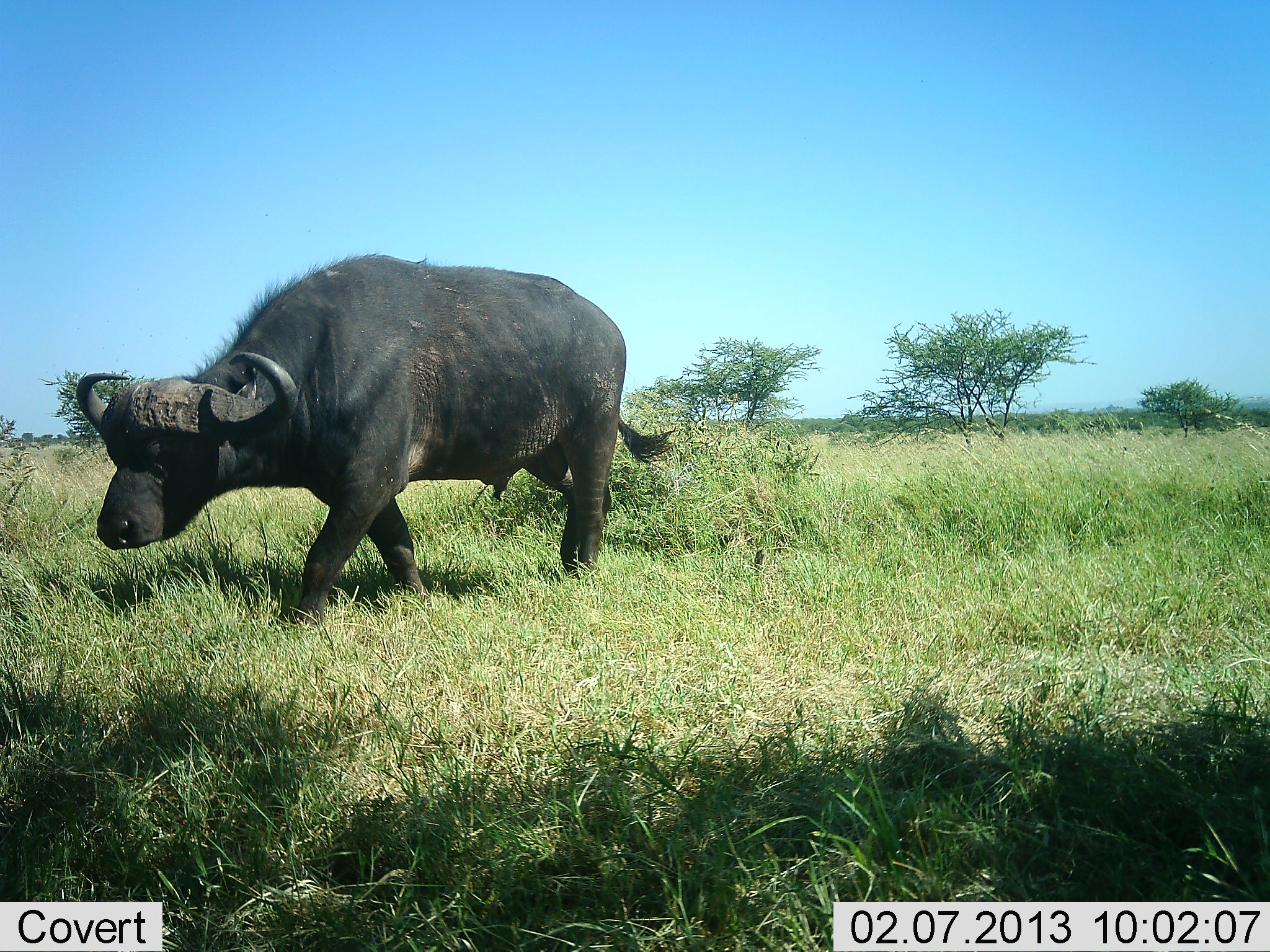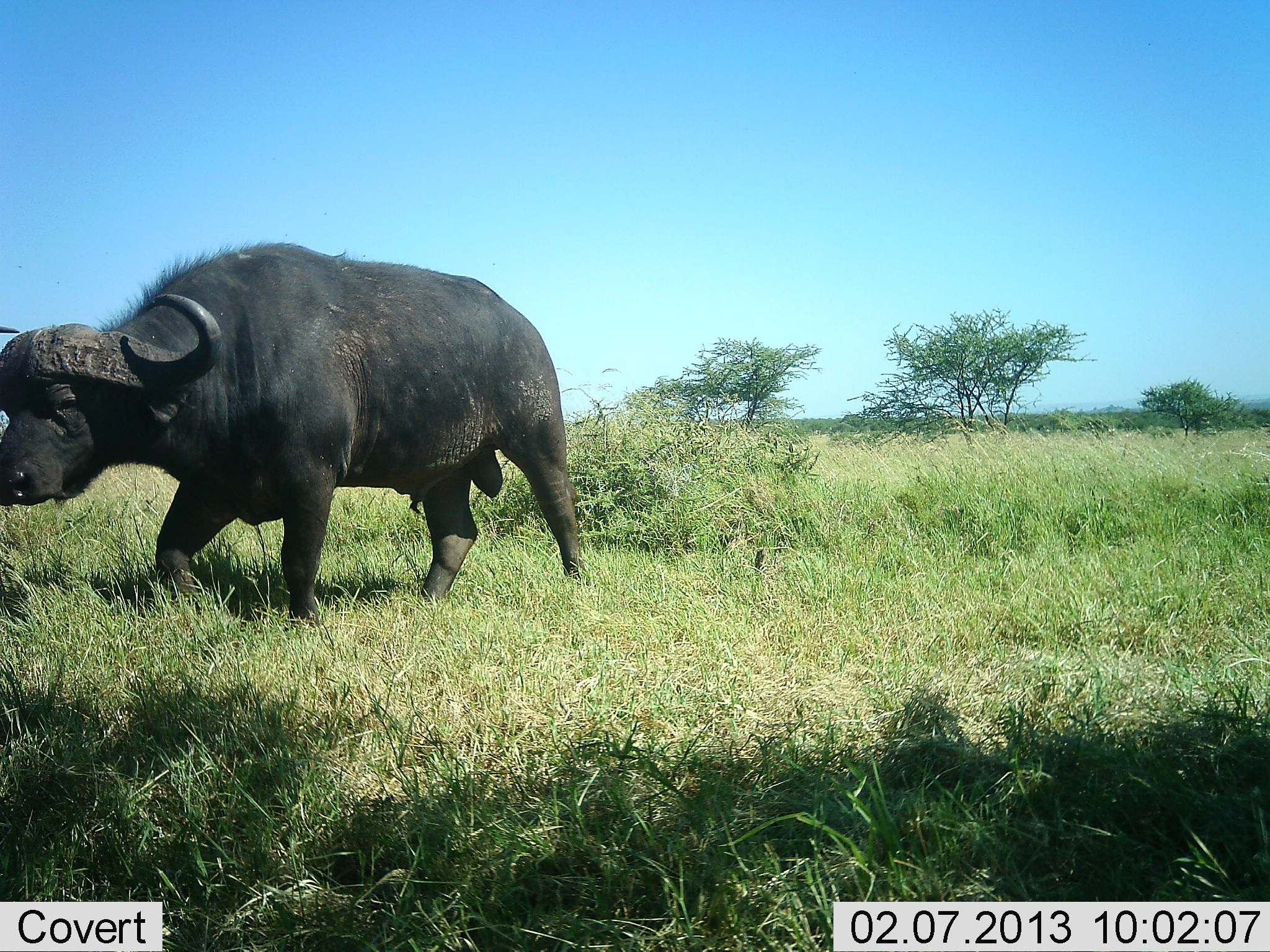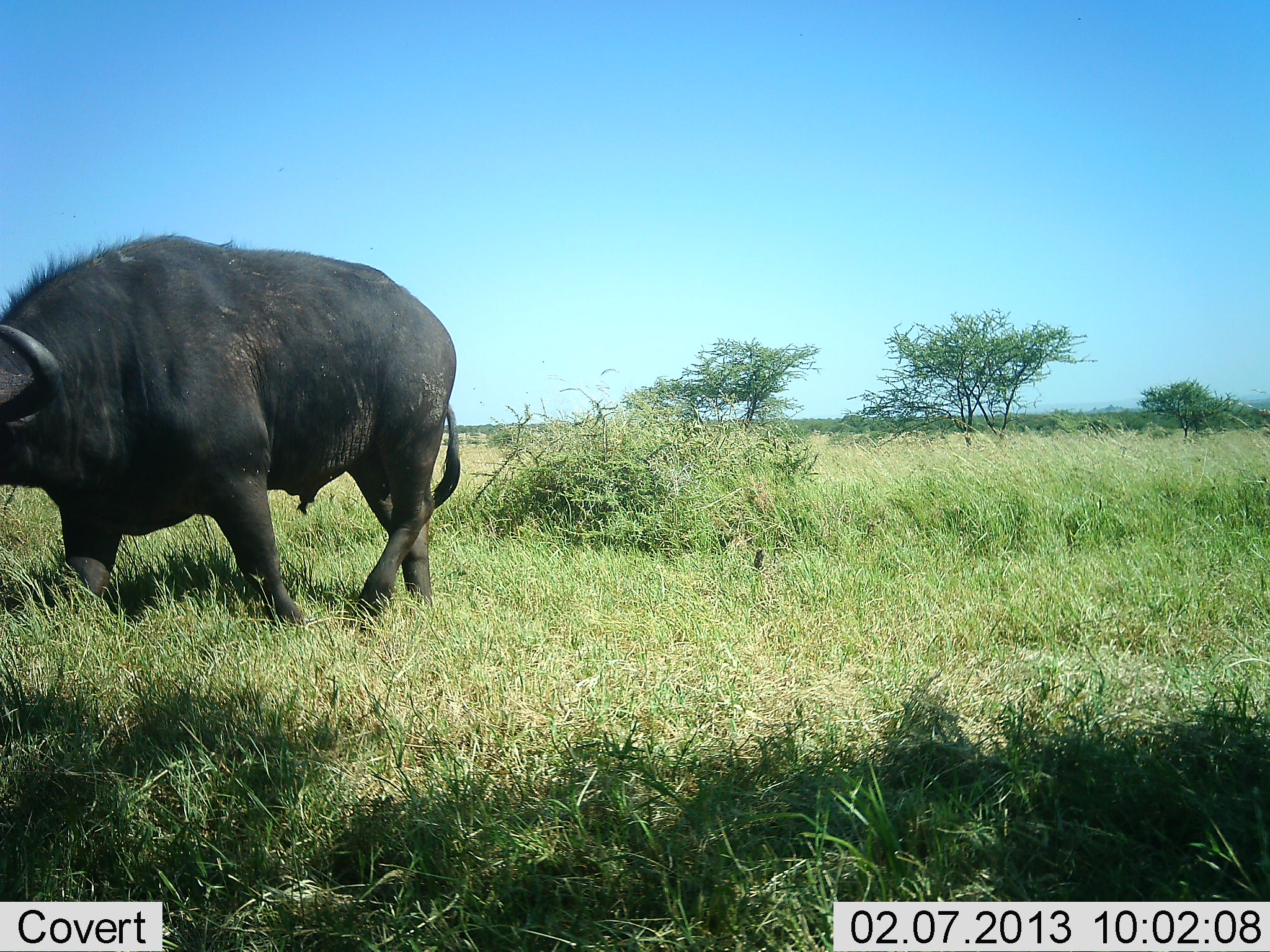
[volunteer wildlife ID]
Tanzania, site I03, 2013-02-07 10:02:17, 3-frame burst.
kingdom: Animalia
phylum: Chordata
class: Mammalia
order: Artiodactyla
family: Bovidae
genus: Syncerus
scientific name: Syncerus caffer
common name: cape buffalo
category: buffalo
Buffalo (cape buffalo) (Syncerus caffer), count 1. Behavior (volunteer vote fractions): standing 0%, resting 0%, moving 95%, interacting 0%. Young present (vote fraction): 0%. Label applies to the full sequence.